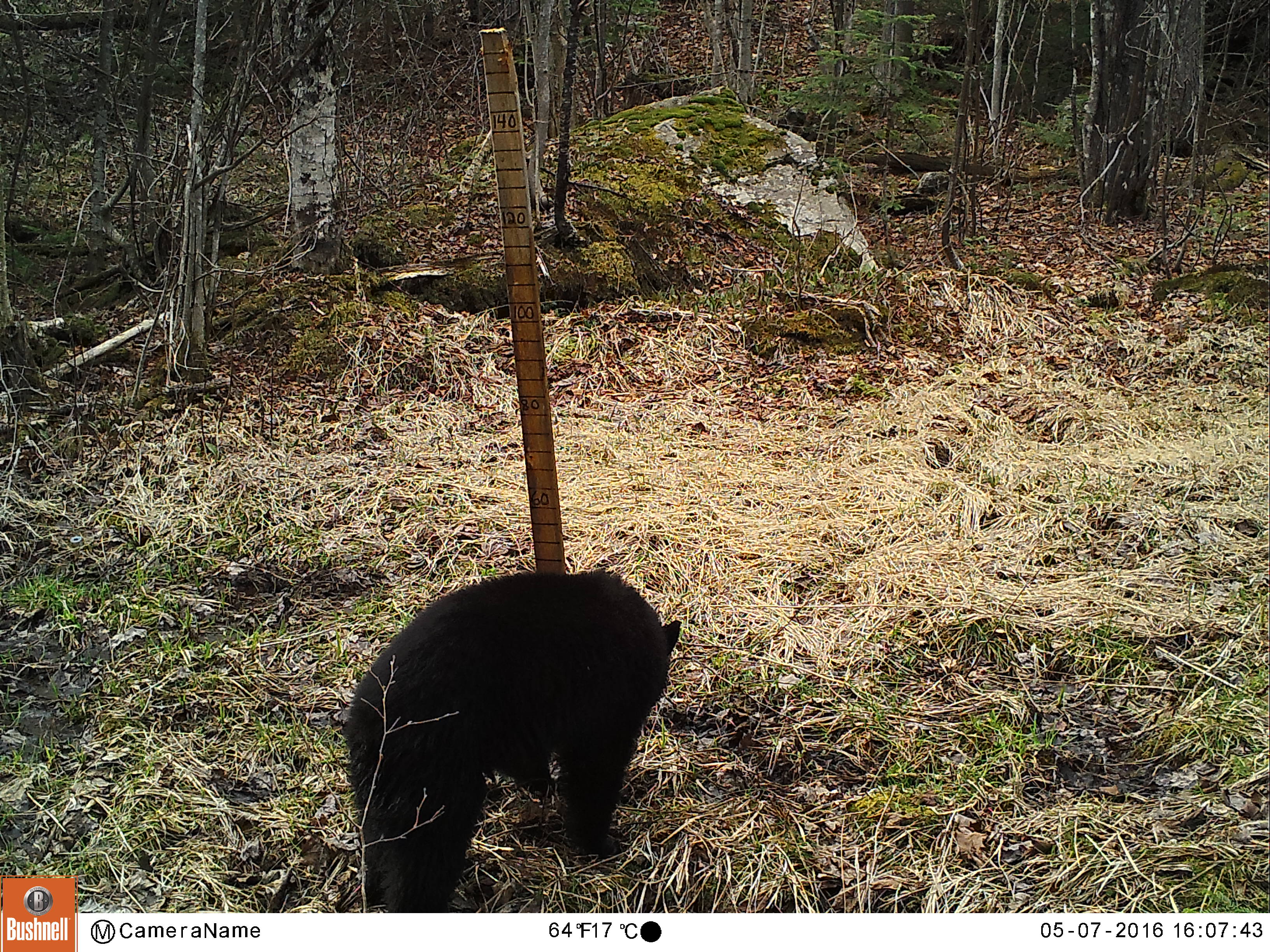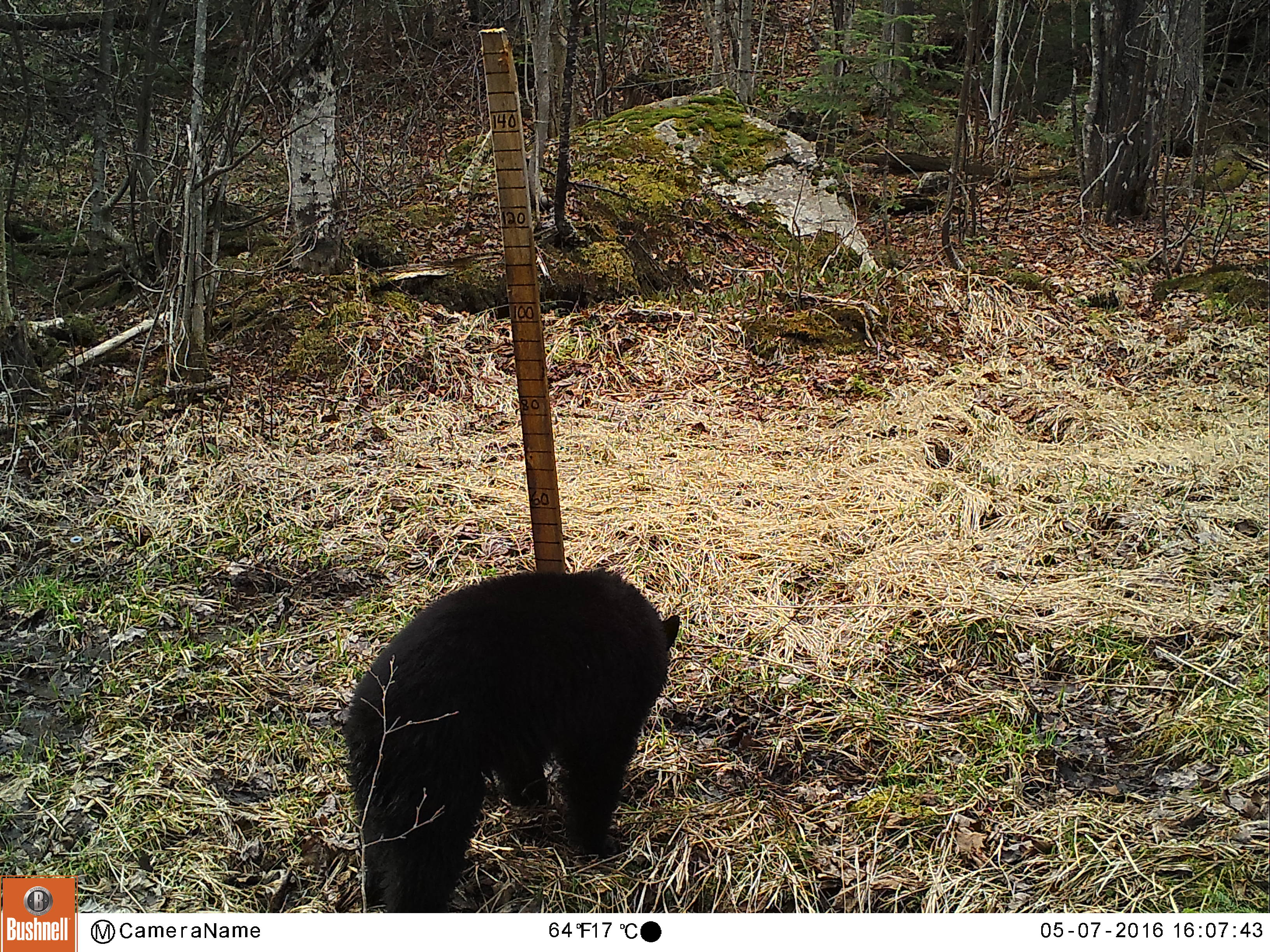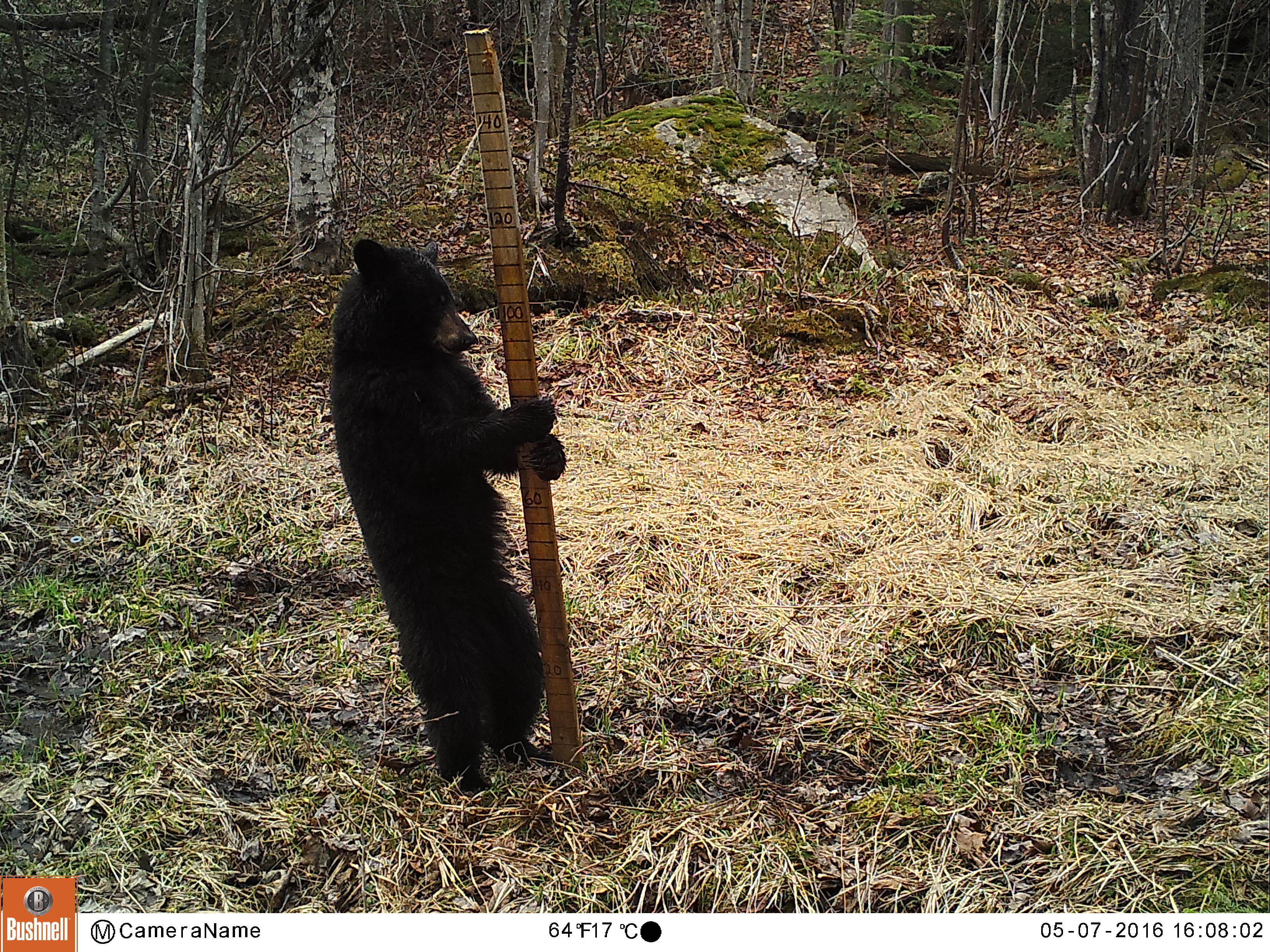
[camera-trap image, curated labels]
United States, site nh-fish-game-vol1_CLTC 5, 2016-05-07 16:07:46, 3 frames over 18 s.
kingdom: Animalia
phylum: Chordata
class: Mammalia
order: Carnivora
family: Ursidae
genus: Ursus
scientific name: Ursus americanus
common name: black bear